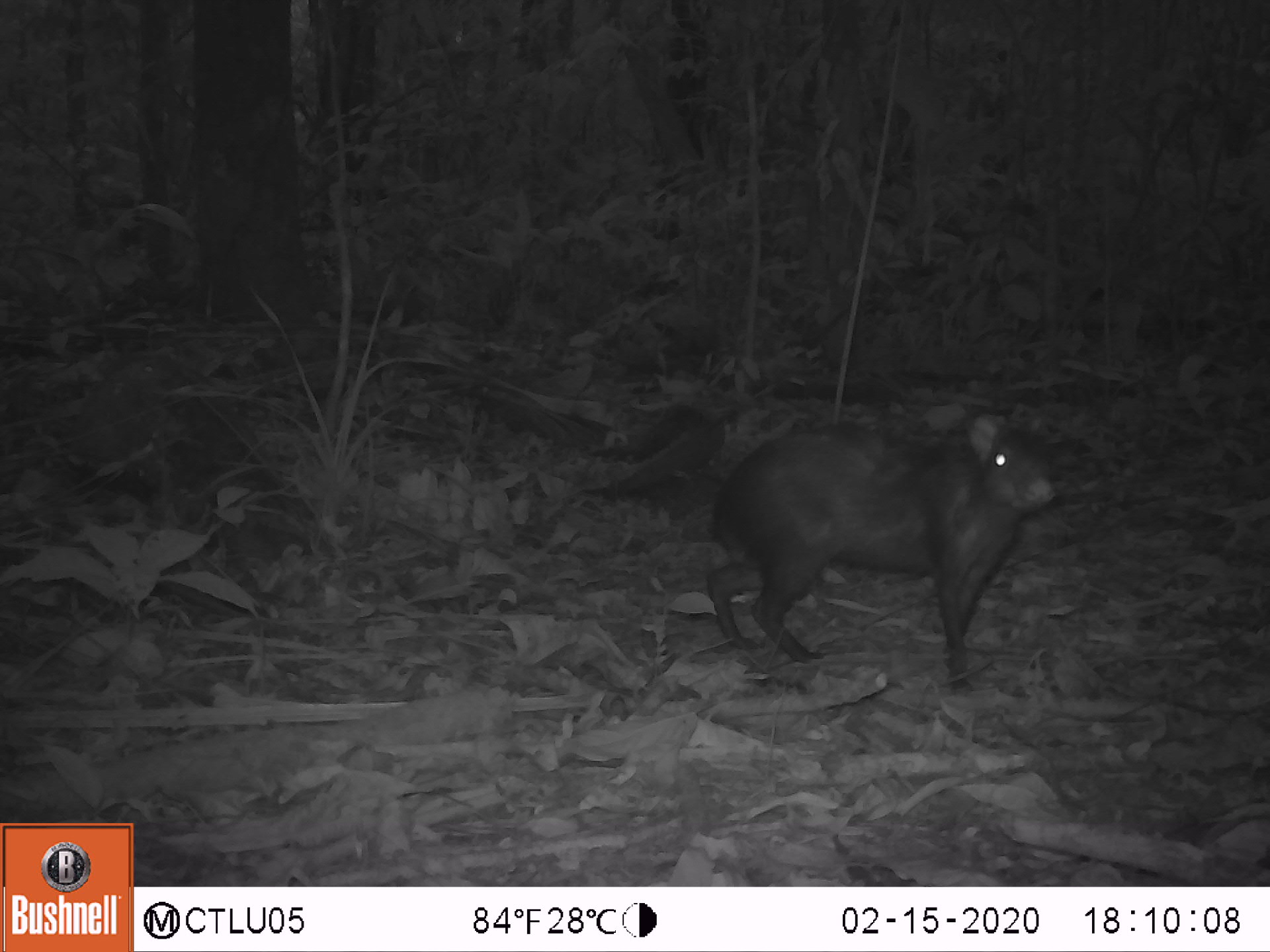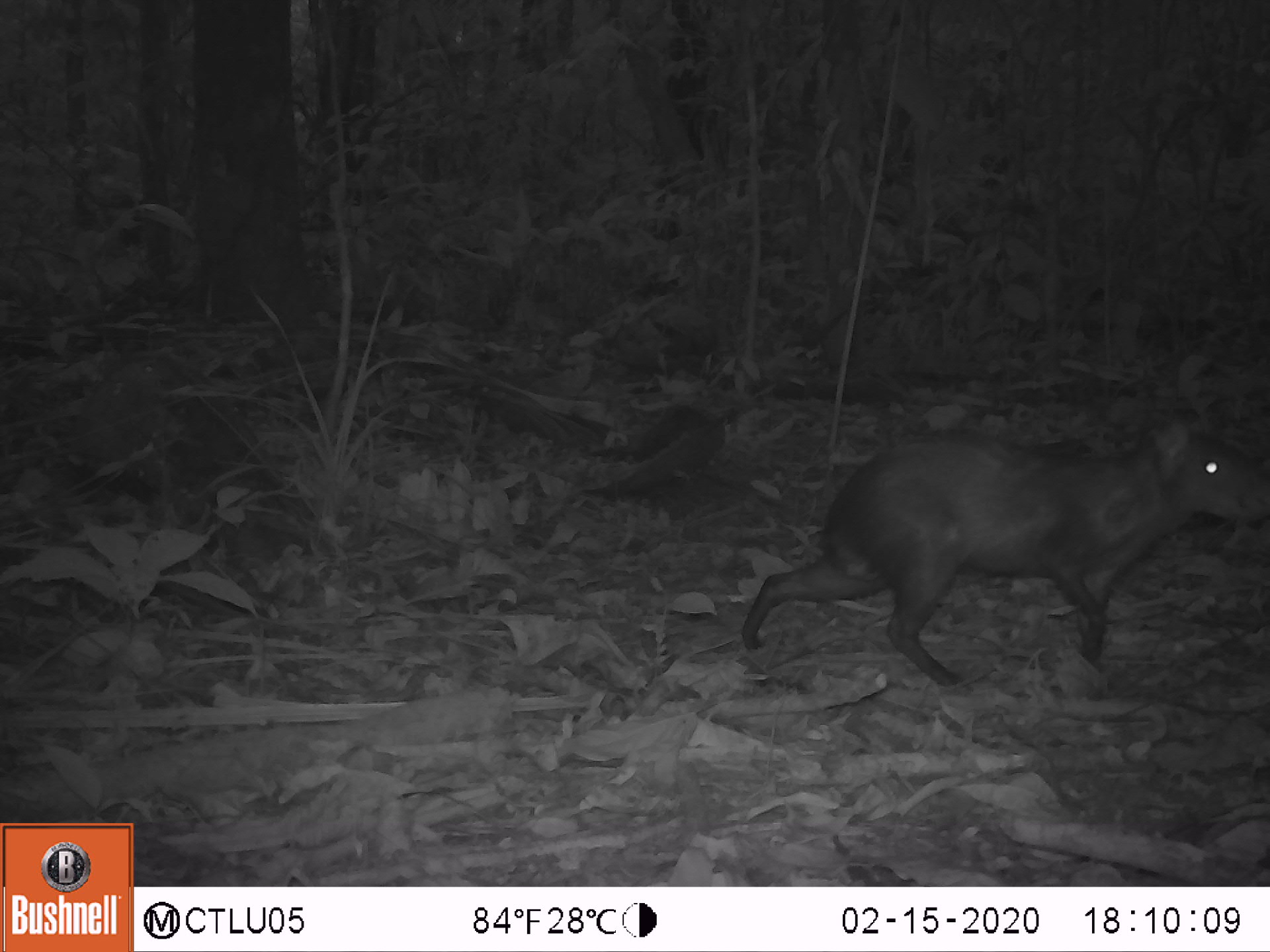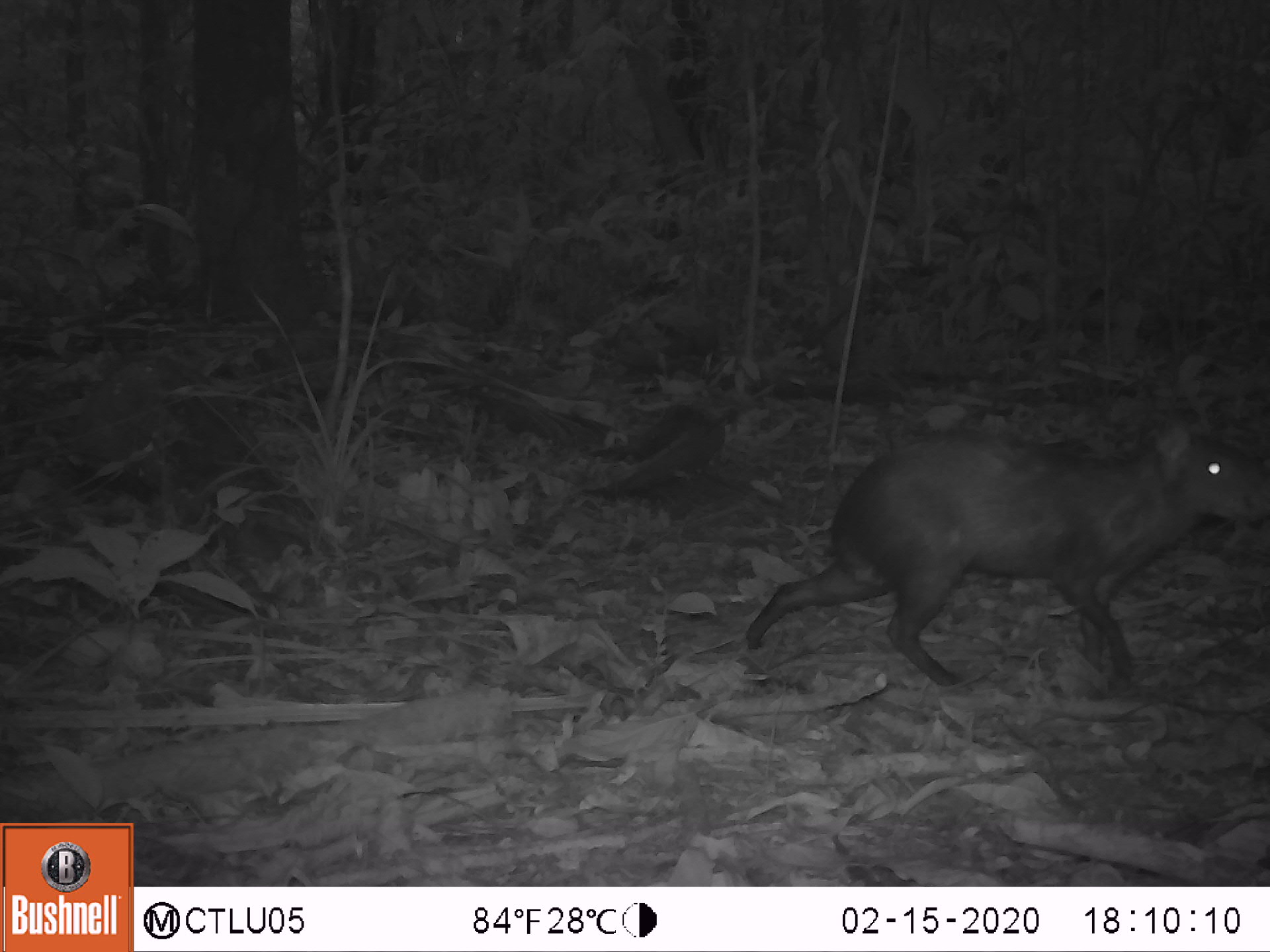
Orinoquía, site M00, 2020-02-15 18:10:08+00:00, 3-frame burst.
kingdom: Animalia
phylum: Chordata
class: Mammalia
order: Rodentia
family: Dasyproctidae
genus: Dasyprocta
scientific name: Dasyprocta fuliginosa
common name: black agouti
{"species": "black agouti (Dasyprocta fuliginosa)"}